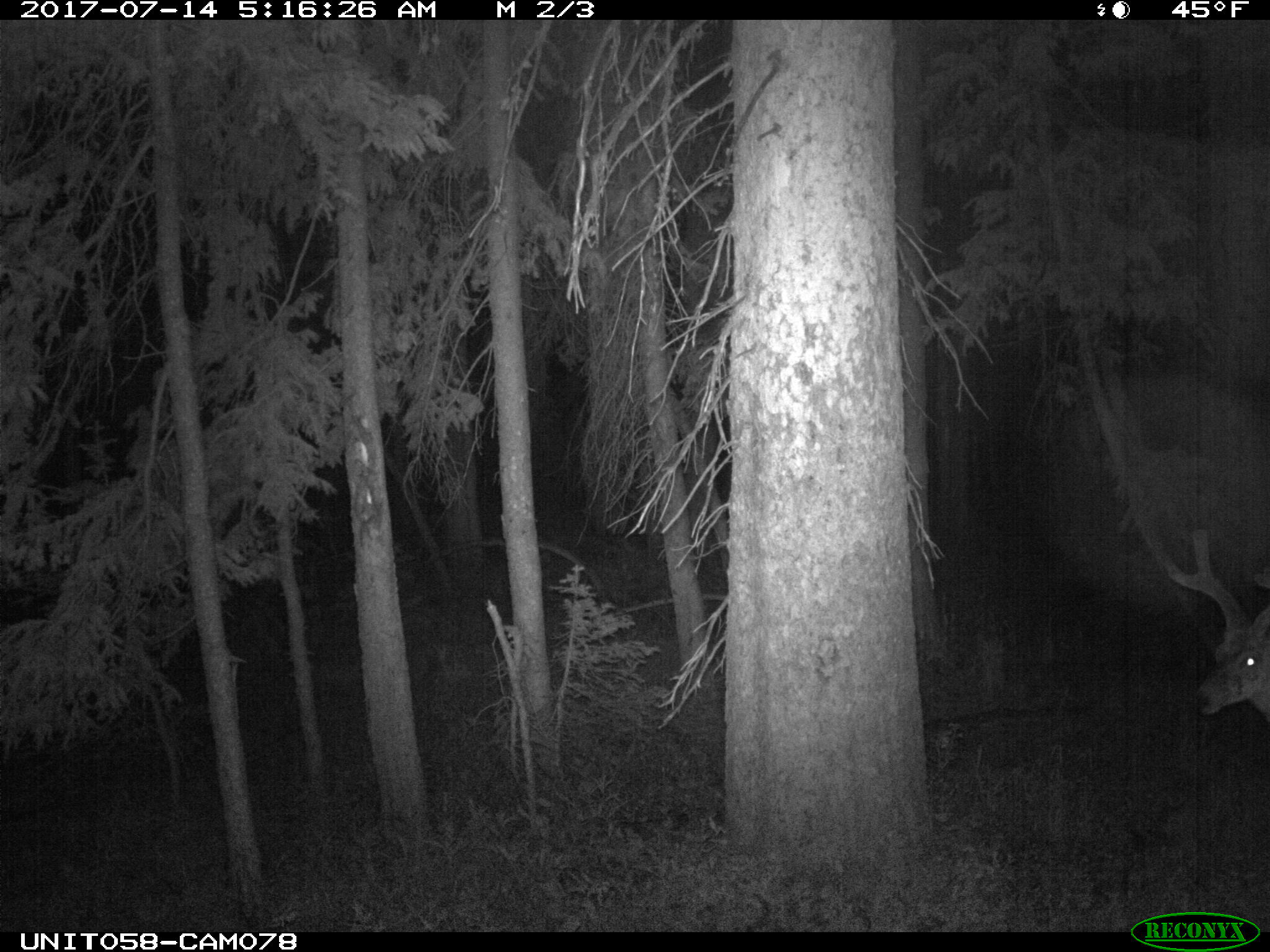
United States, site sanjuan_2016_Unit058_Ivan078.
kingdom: Animalia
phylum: Chordata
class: Mammalia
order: Artiodactyla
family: Cervidae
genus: Odocoileus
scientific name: Odocoileus hemionus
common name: mule deer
Odocoileus hemionus (mule deer).